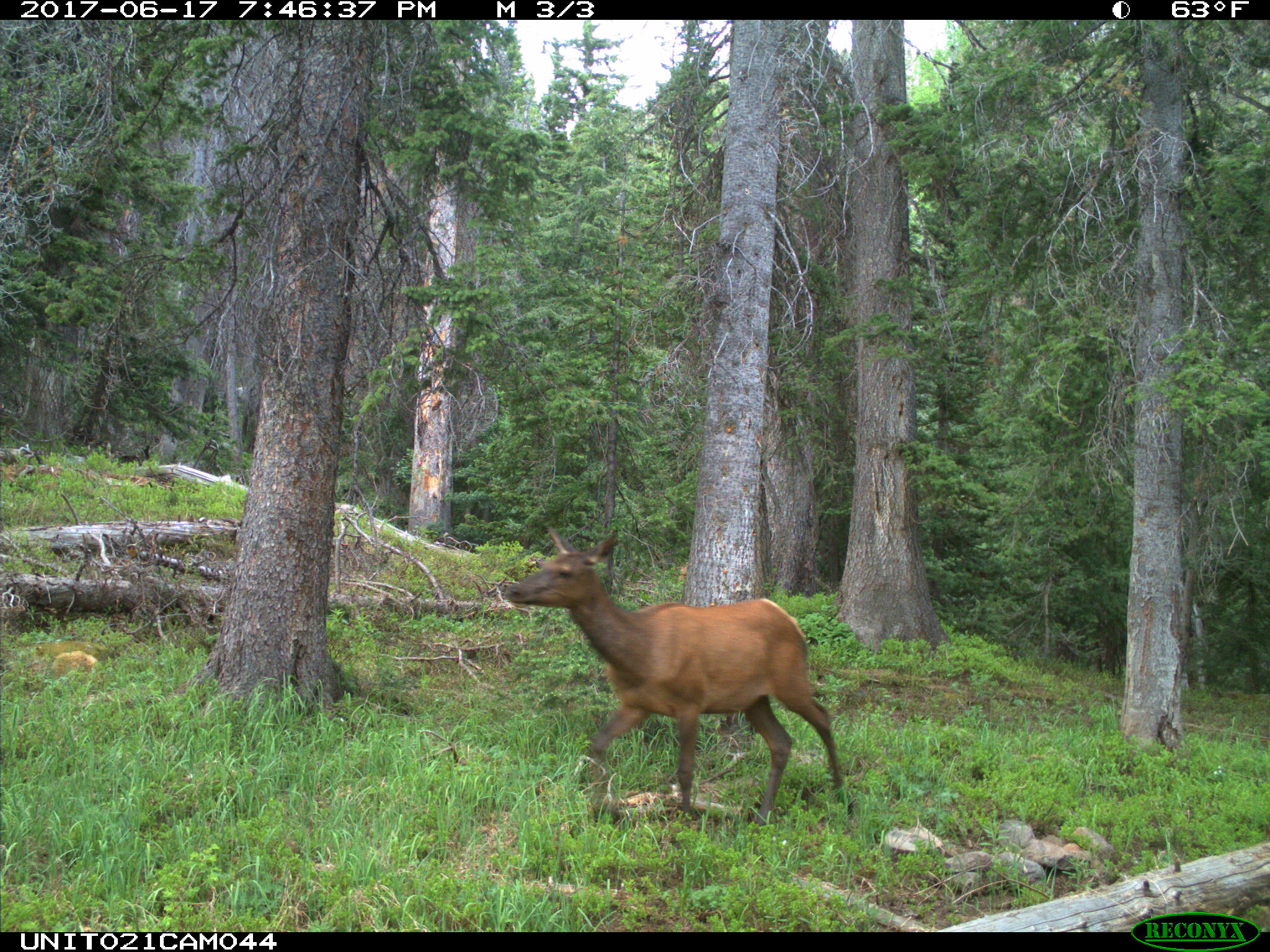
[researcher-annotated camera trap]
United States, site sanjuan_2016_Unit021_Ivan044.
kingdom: Animalia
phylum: Chordata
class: Mammalia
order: Artiodactyla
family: Cervidae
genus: Cervus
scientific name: Cervus elaphus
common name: red deer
Cervus elaphus (red deer).